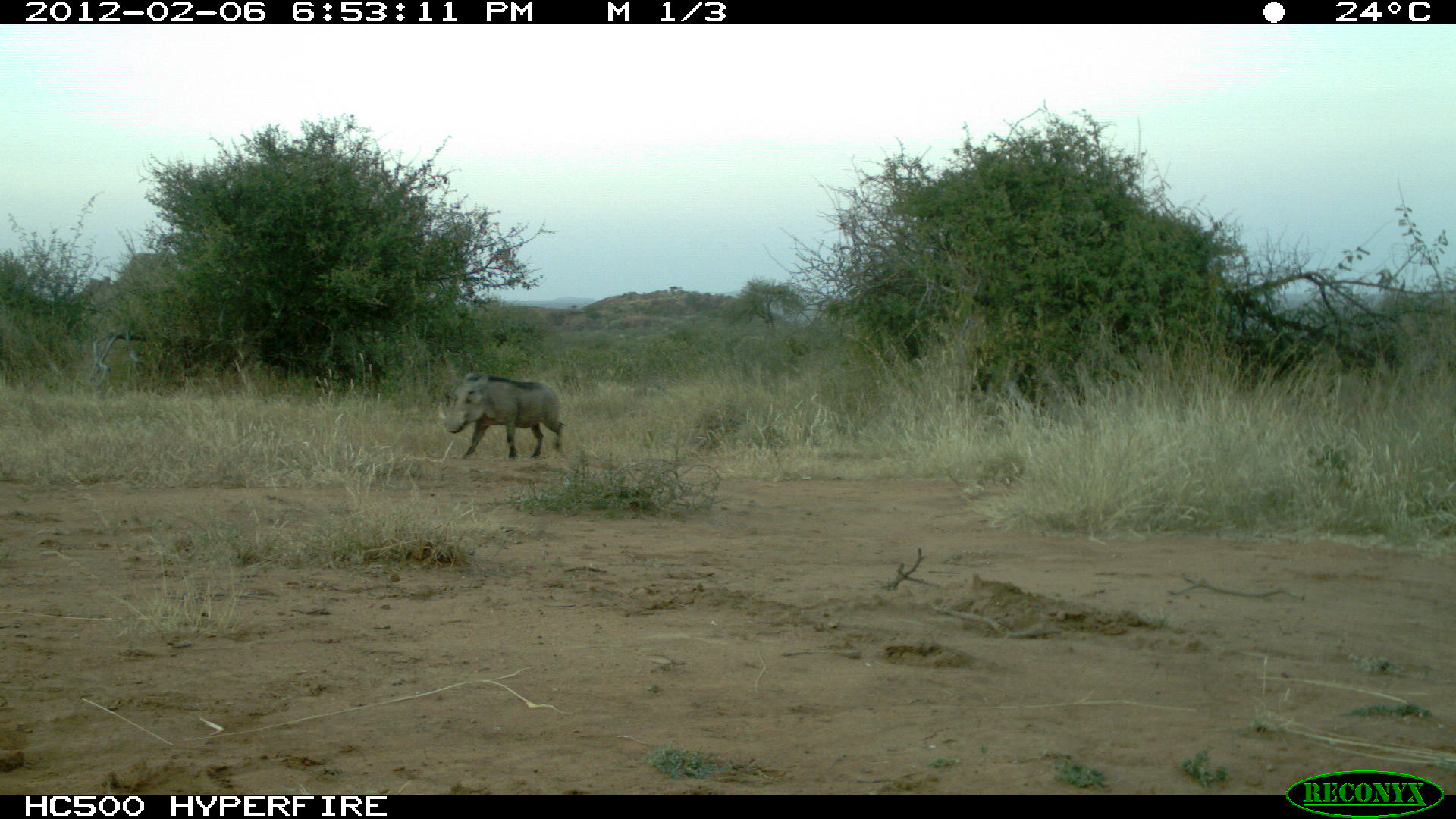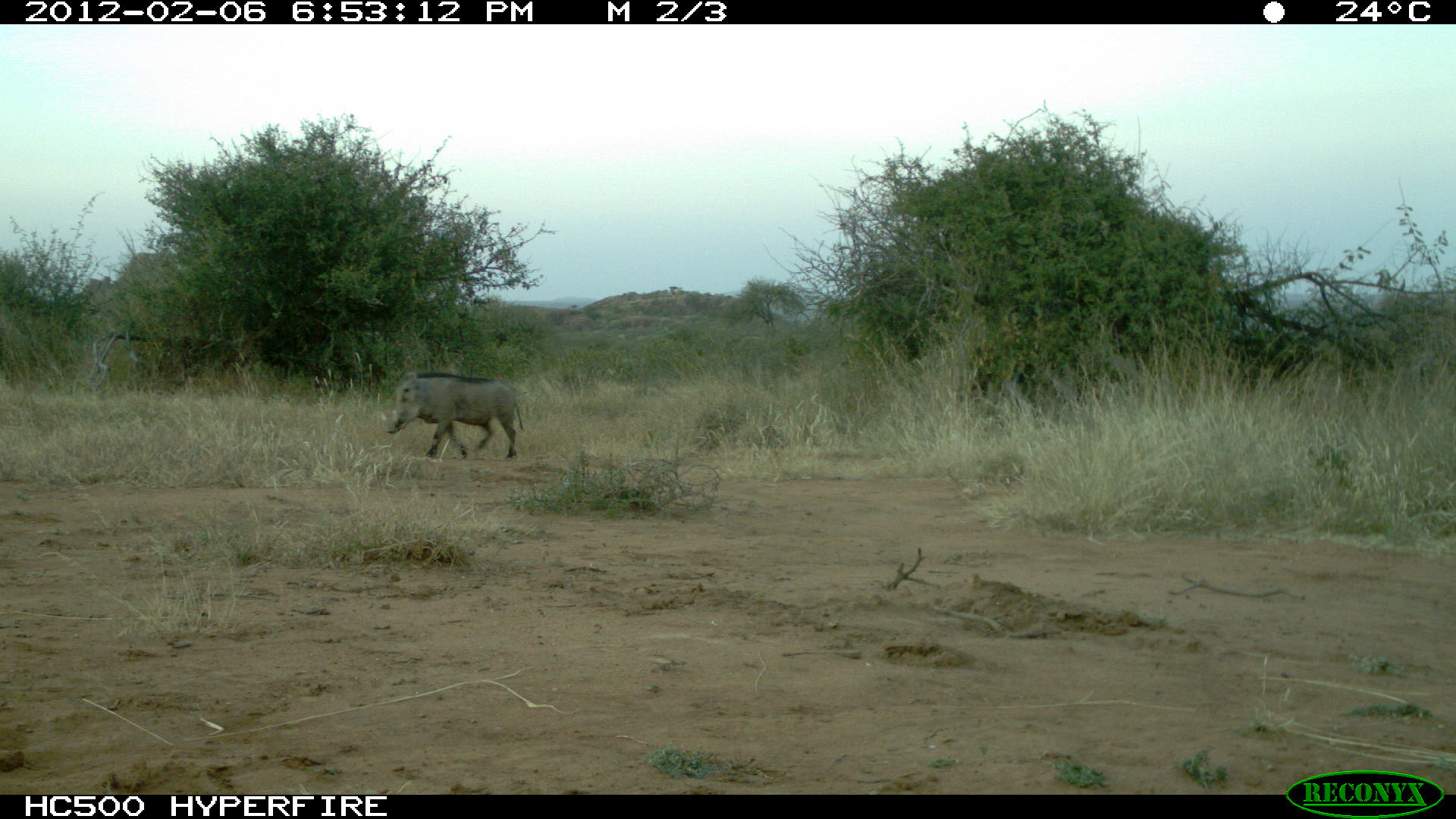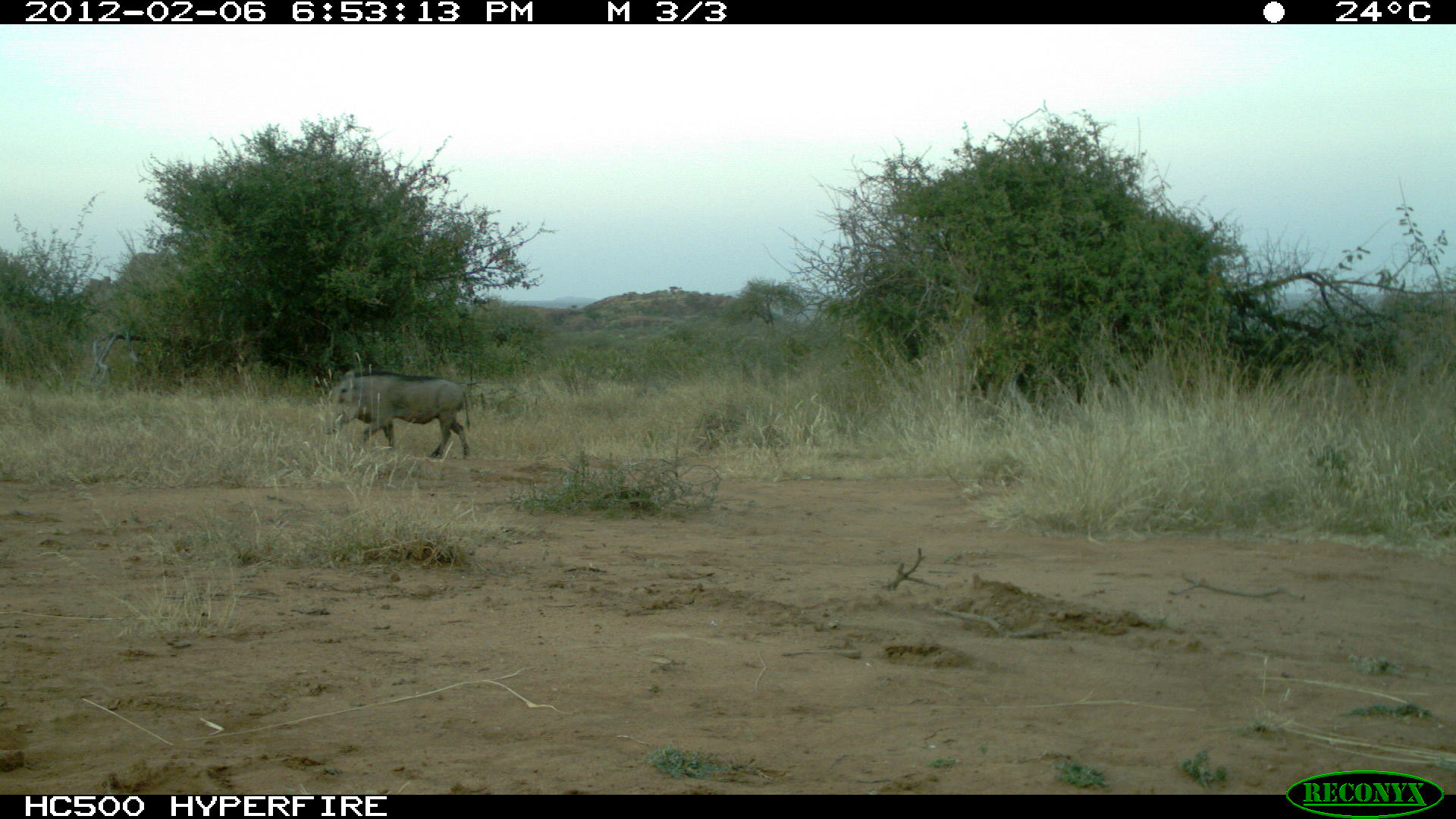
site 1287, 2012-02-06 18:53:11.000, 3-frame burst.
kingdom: Animalia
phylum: Chordata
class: Mammalia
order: Artiodactyla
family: Suidae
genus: Phacochoerus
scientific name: Phacochoerus africanus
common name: common warthog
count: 1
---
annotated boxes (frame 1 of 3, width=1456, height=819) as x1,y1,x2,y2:
phacochoerus africanus: 445,370,566,461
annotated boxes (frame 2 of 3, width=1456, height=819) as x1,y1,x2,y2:
phacochoerus africanus: 384,370,523,460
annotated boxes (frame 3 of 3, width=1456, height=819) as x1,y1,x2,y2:
phacochoerus africanus: 318,367,472,458